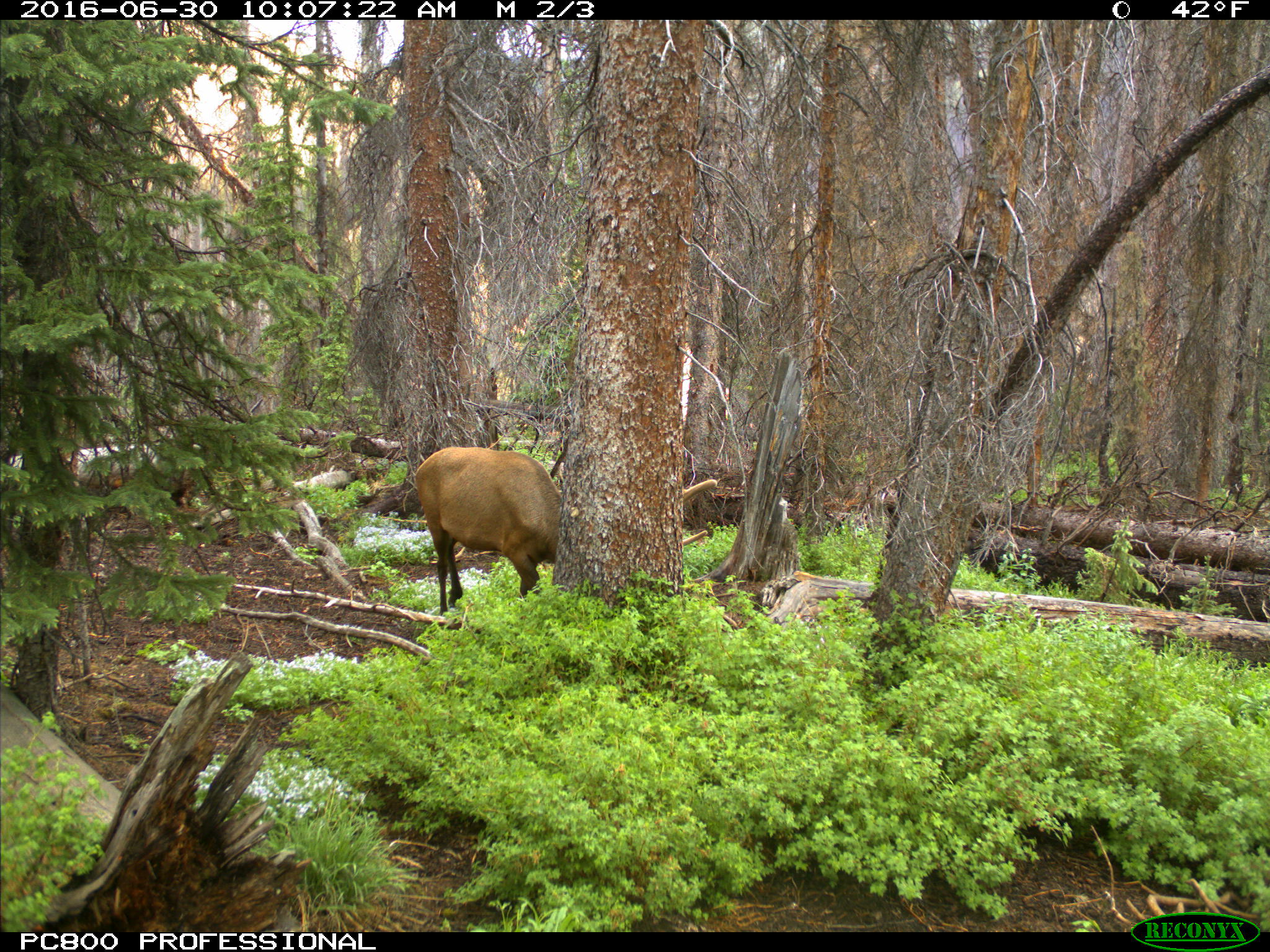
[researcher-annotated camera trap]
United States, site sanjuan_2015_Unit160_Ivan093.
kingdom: Animalia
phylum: Chordata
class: Mammalia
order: Artiodactyla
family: Cervidae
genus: Cervus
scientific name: Cervus elaphus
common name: red deer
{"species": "Cervus elaphus (red deer)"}